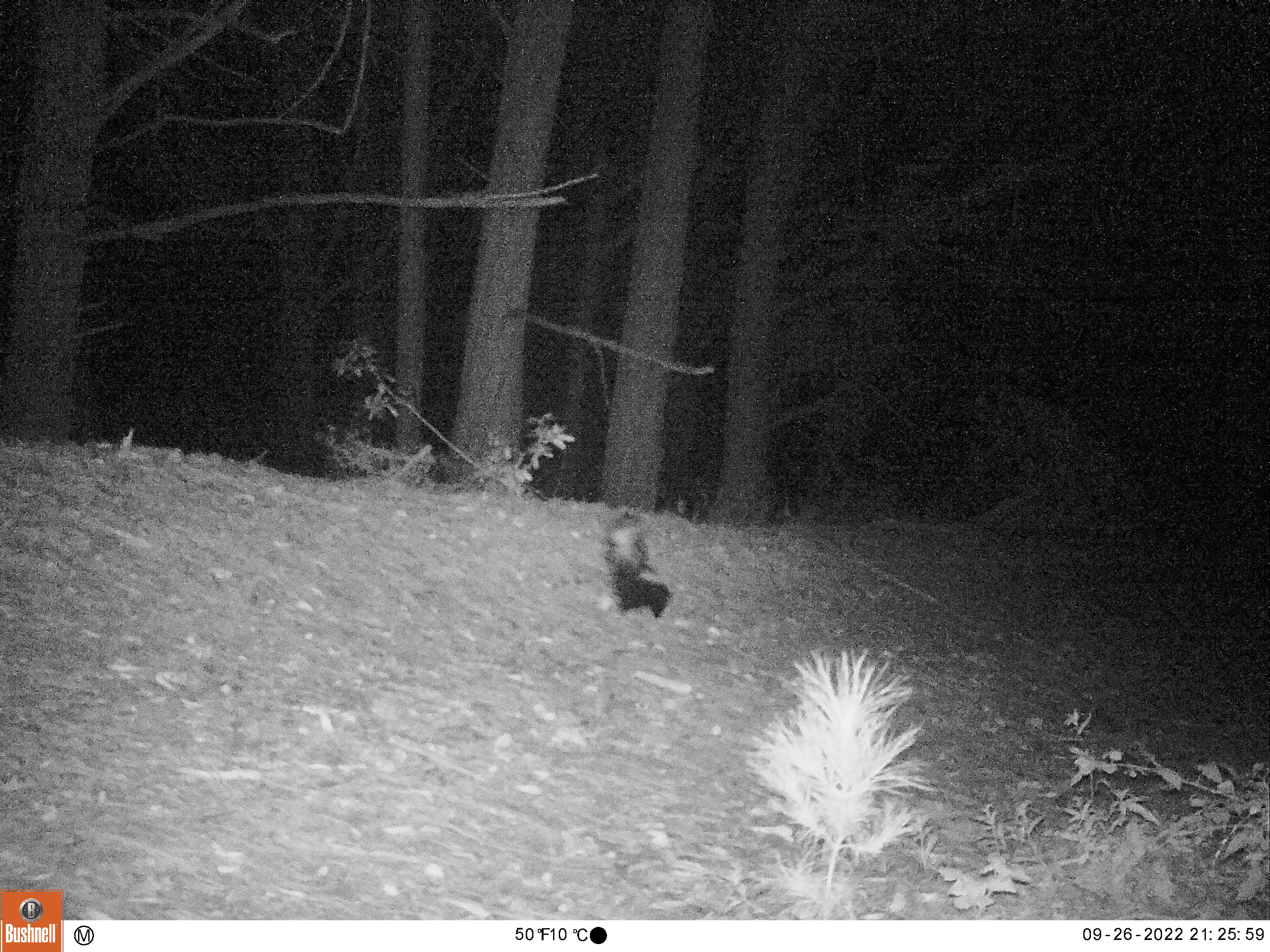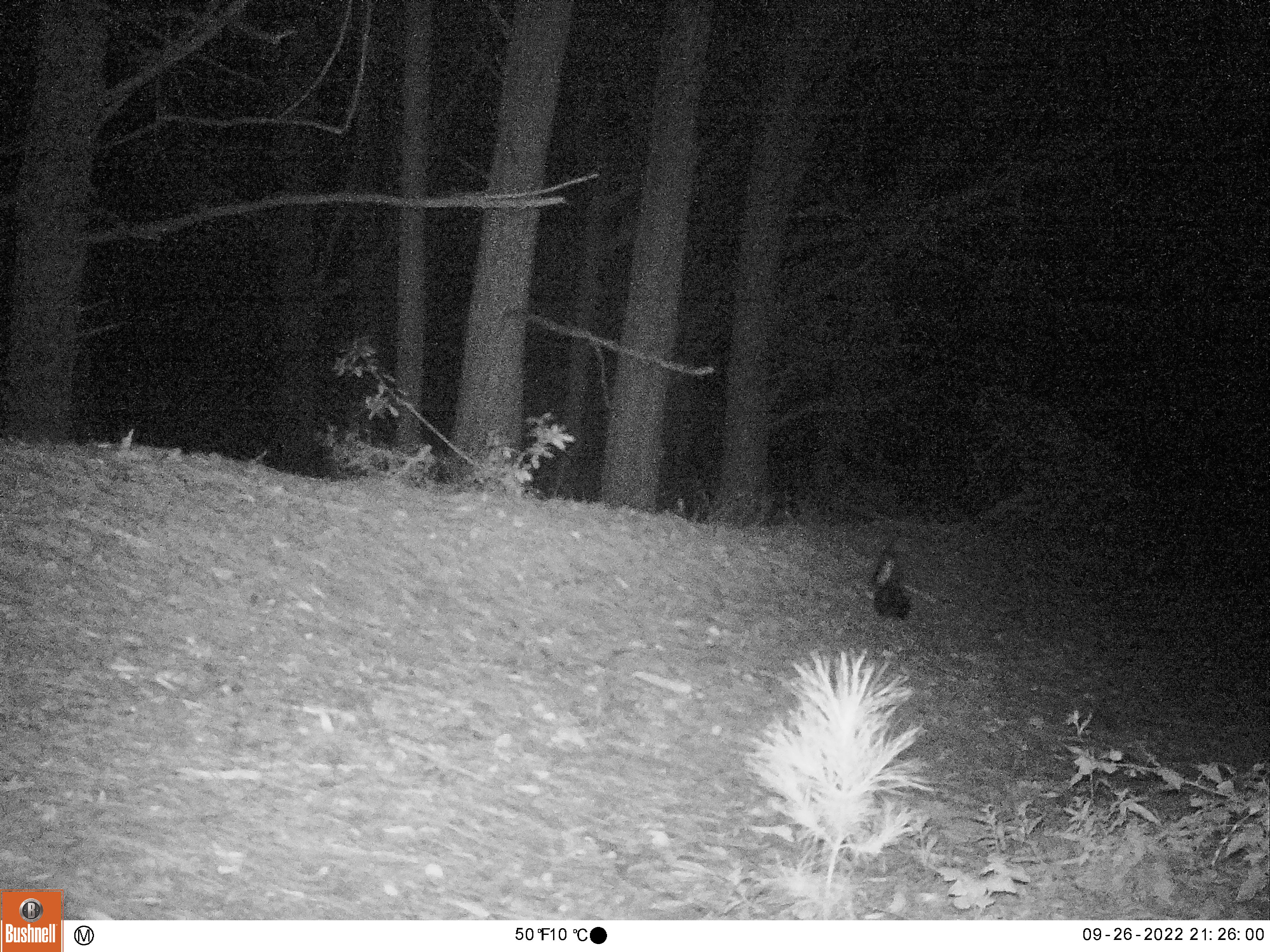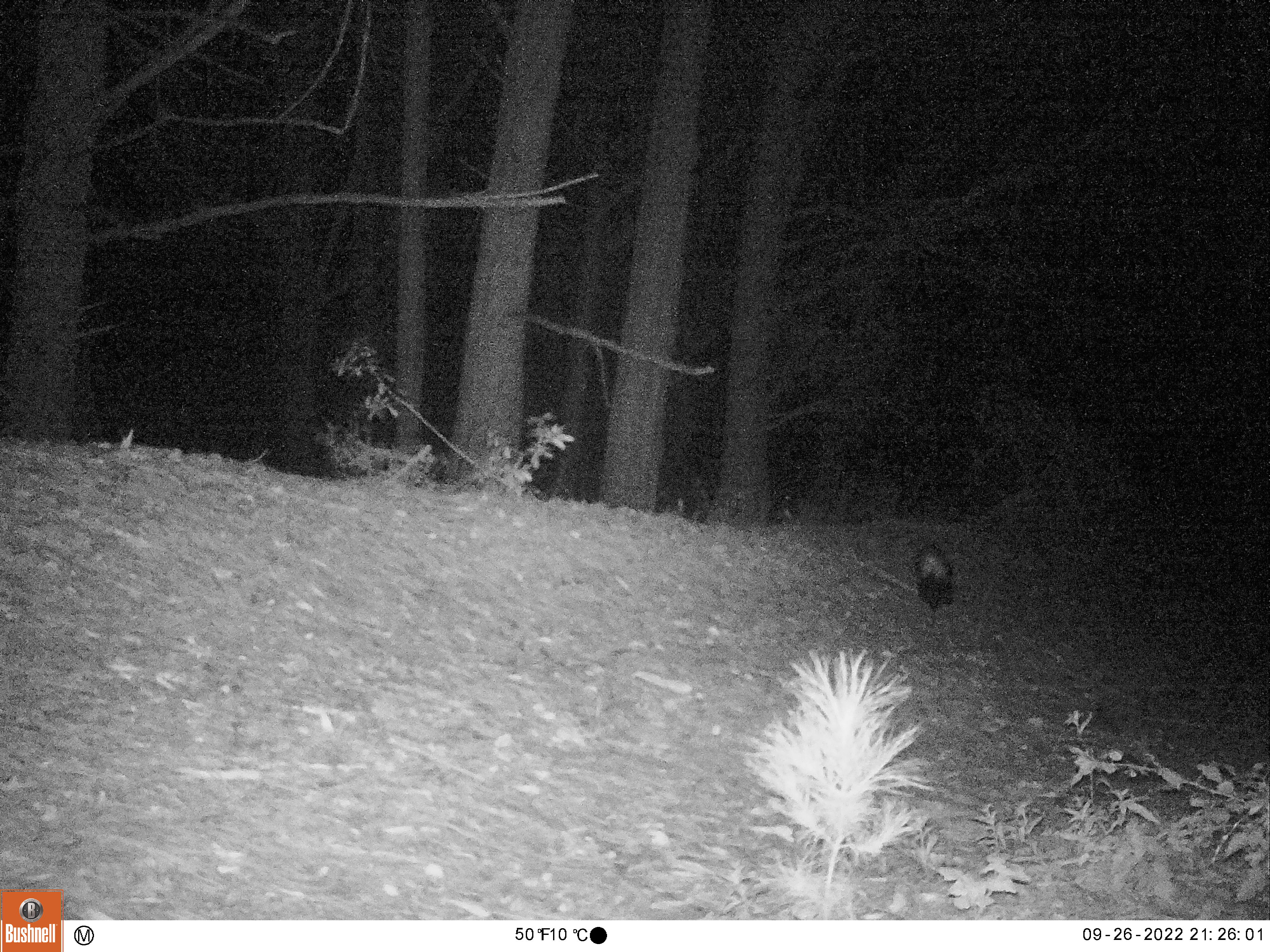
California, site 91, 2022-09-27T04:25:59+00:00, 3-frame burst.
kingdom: Animalia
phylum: Chordata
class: Mammalia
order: Carnivora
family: Mephitidae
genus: Mephitis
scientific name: Mephitis mephitis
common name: striped skunk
Striped skunk (Mephitis mephitis).